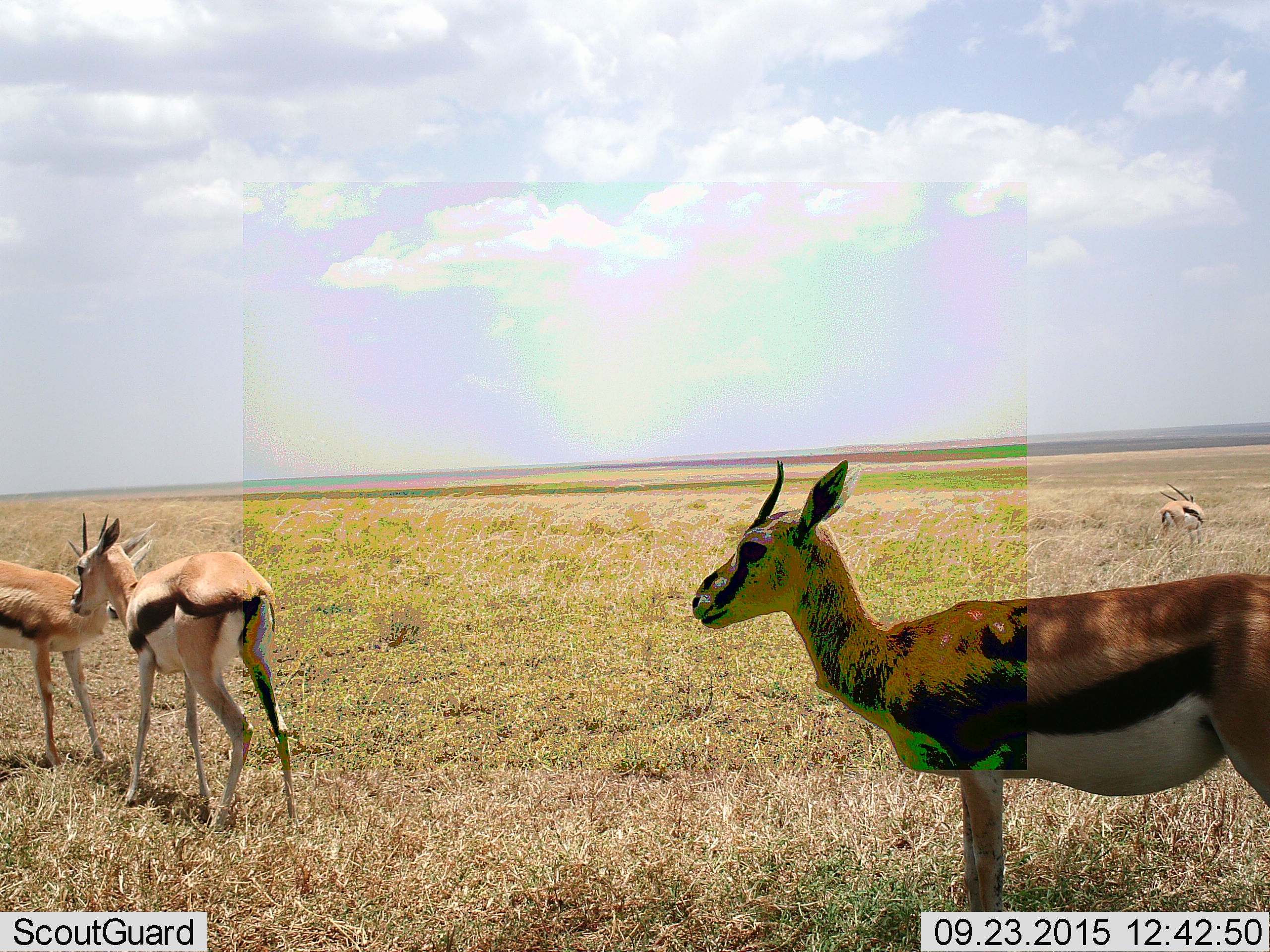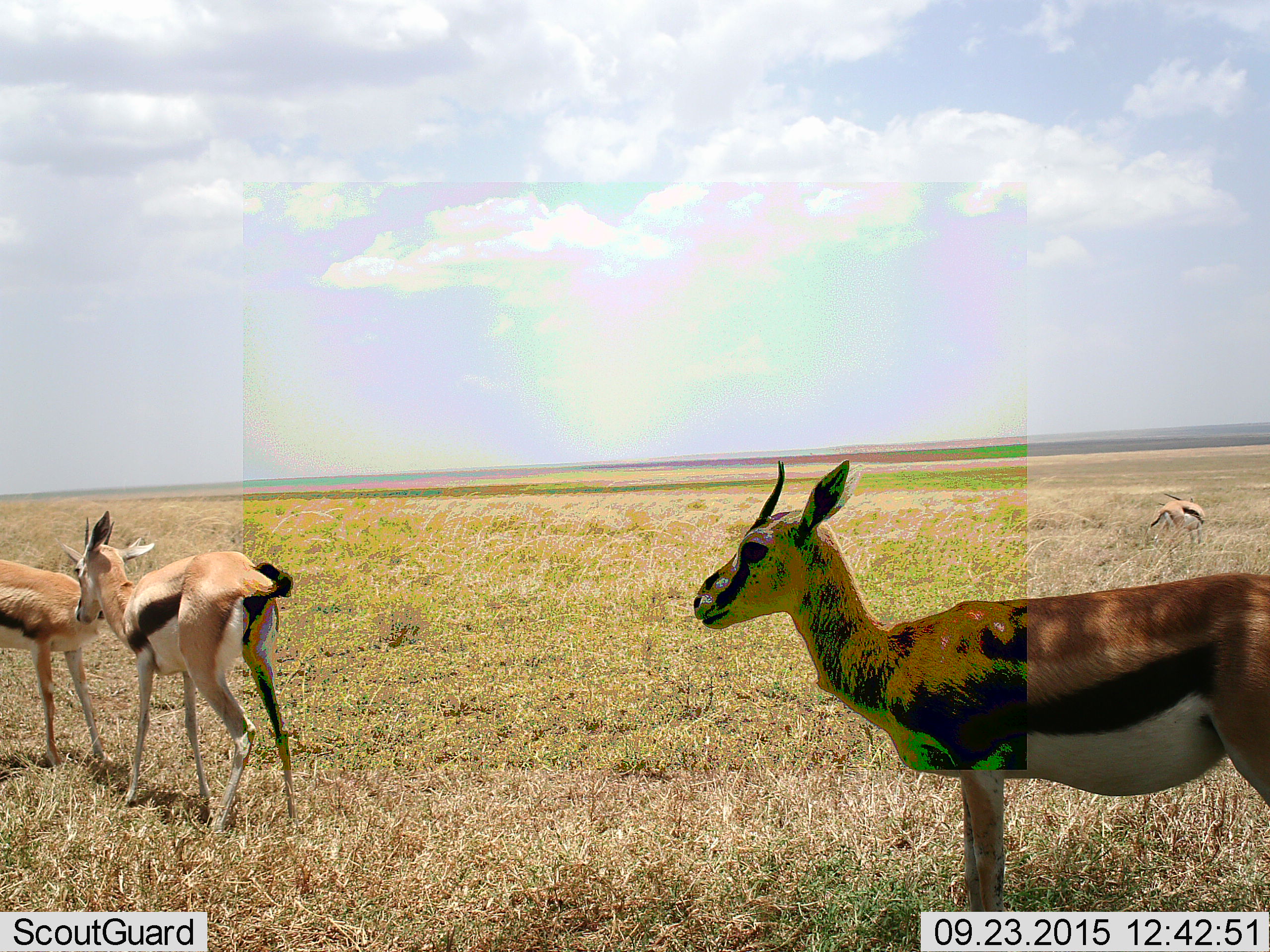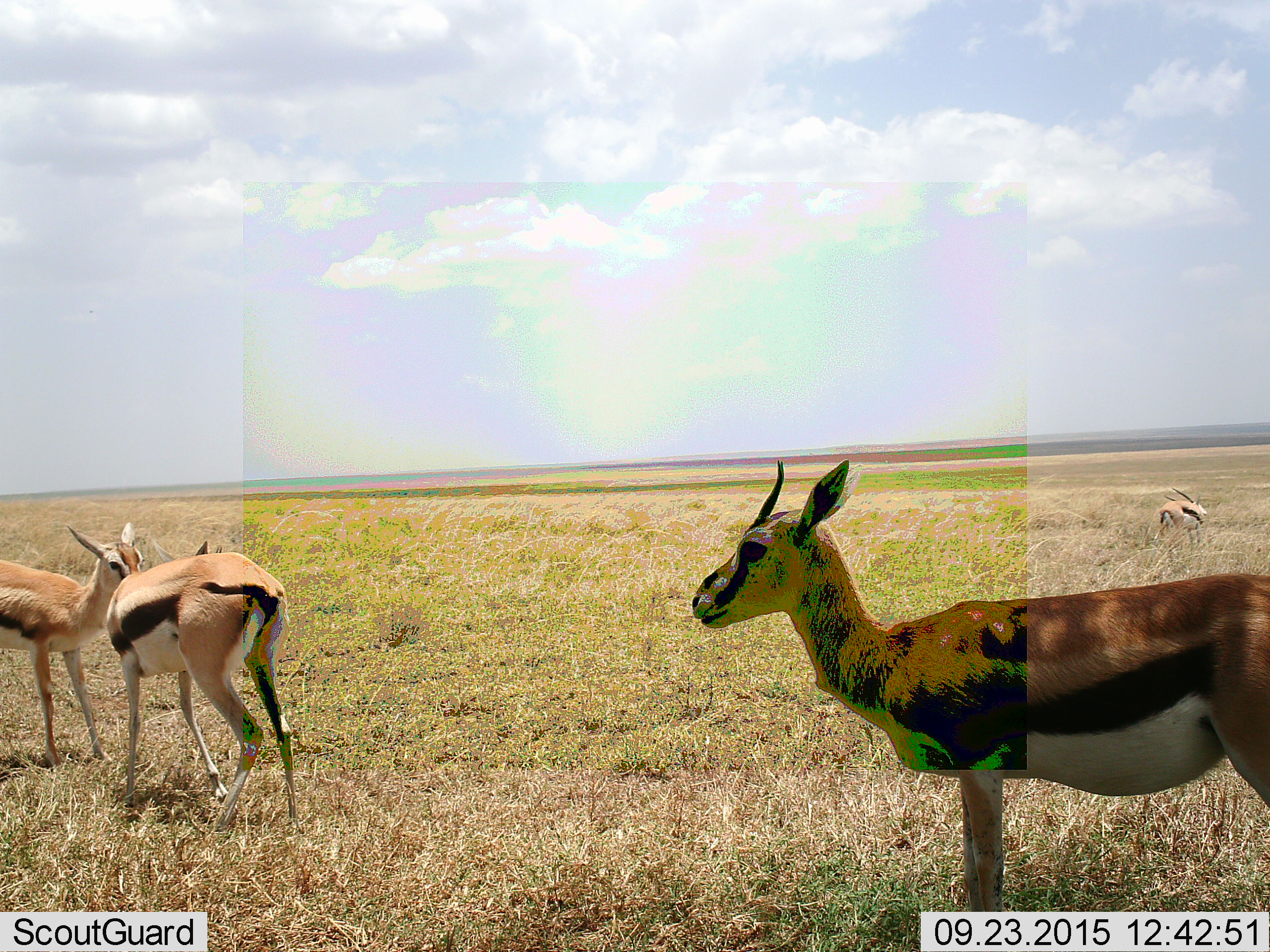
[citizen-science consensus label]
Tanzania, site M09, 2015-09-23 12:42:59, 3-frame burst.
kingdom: Animalia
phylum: Chordata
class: Mammalia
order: Artiodactyla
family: Bovidae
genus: Eudorcas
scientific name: Eudorcas thomsonii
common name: thomson's gazelle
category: gazellethomsons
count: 4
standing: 100%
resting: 0%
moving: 10%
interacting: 30%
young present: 10%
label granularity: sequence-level